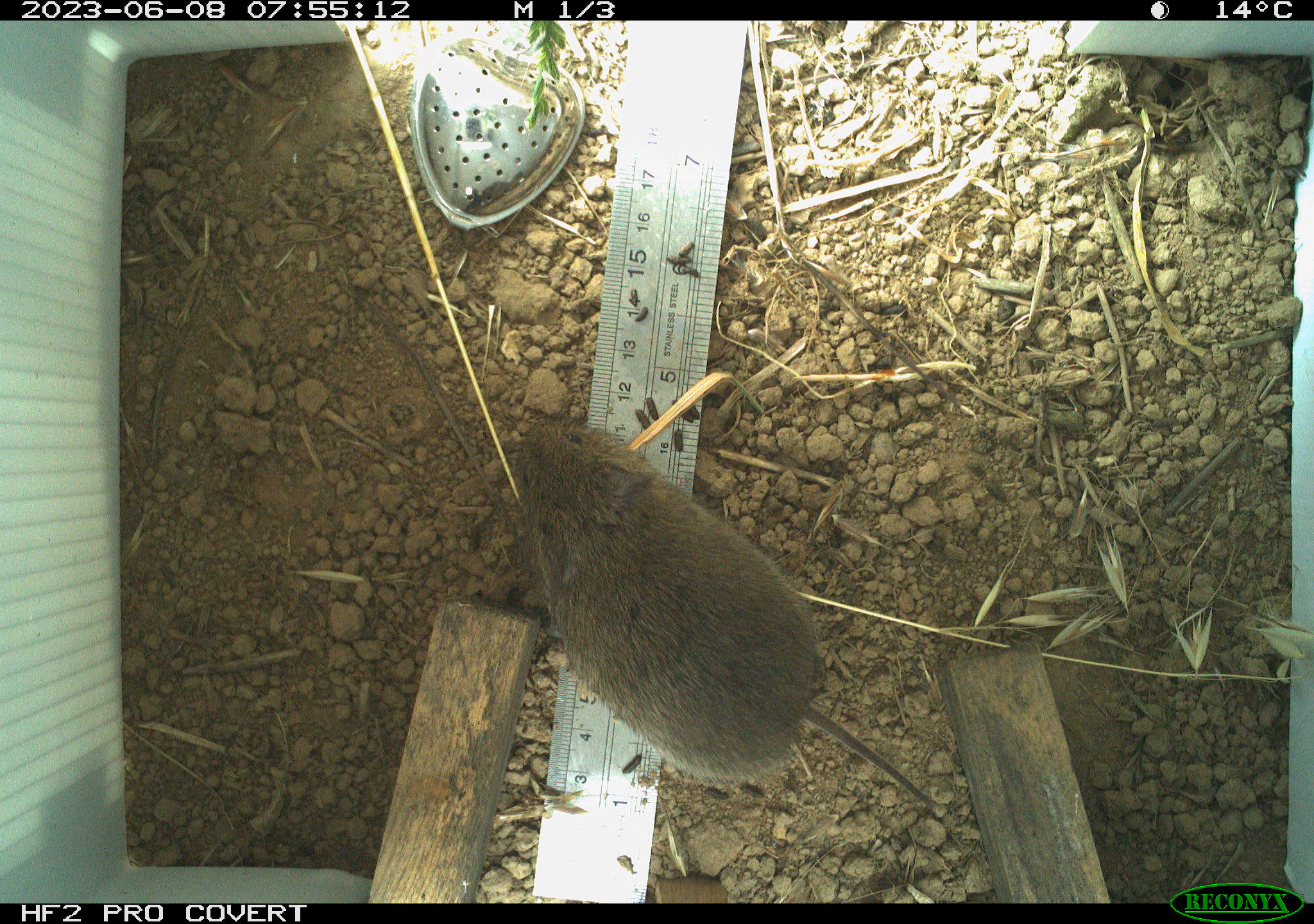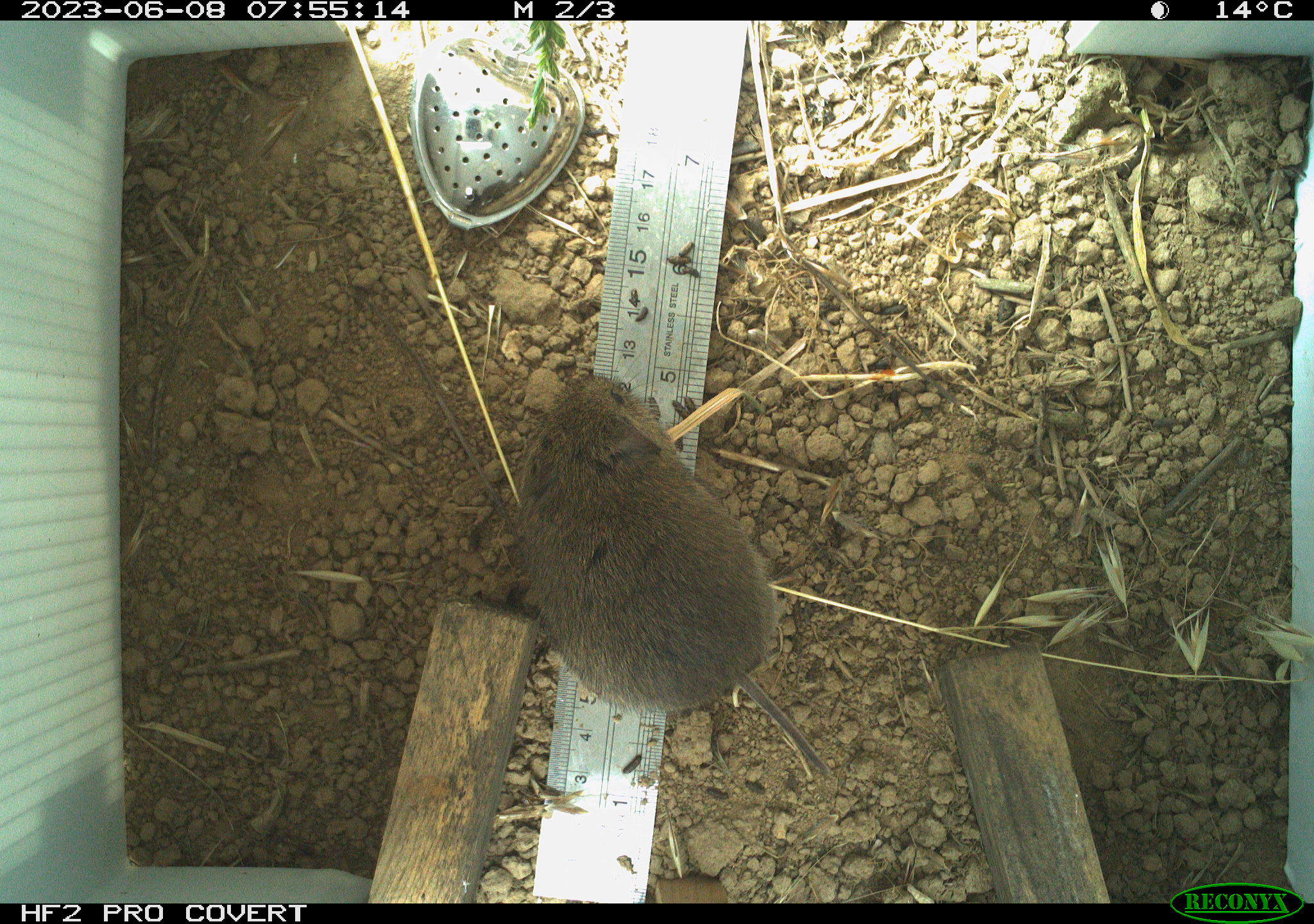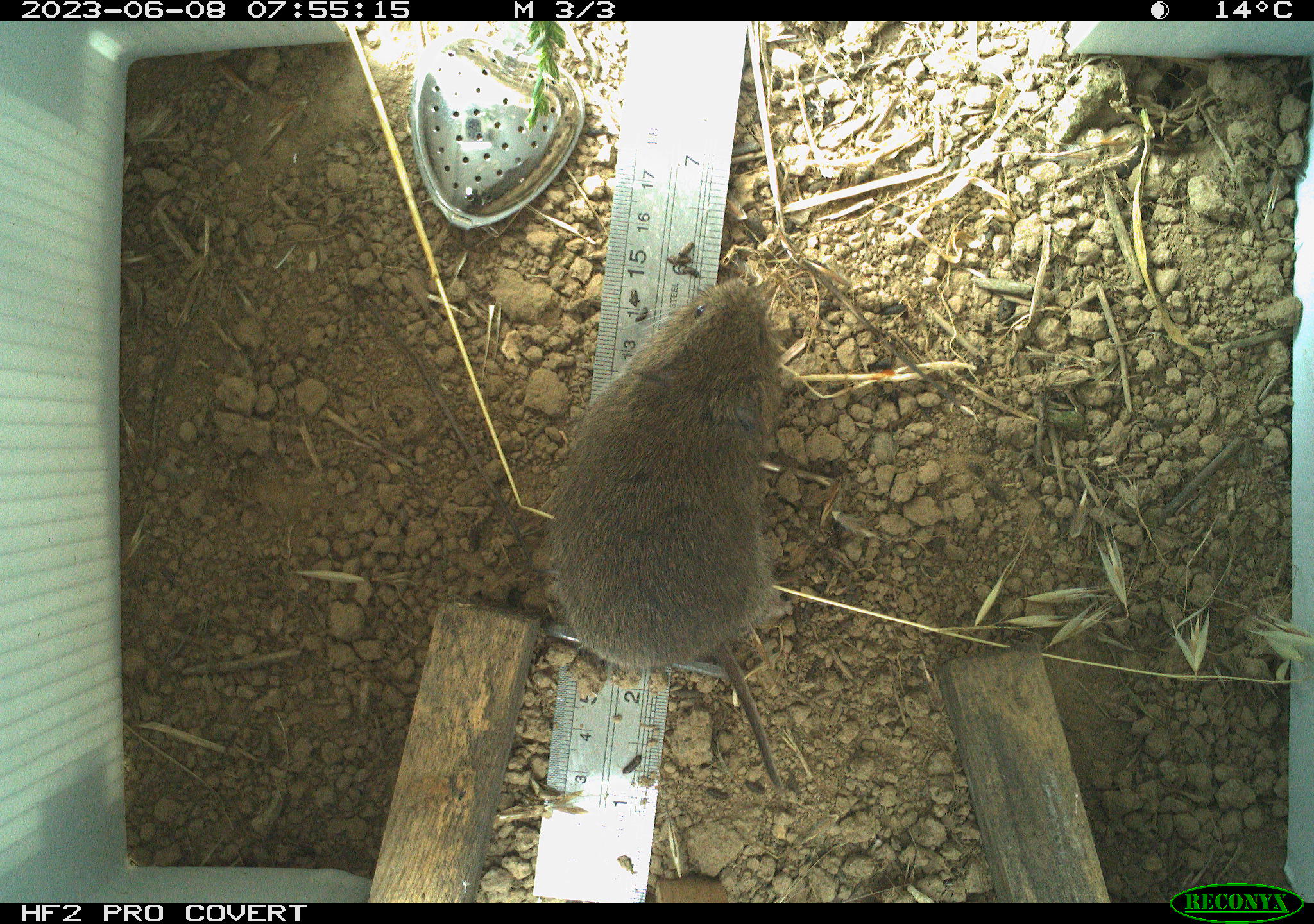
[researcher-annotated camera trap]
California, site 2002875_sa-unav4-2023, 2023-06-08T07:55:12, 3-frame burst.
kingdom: Animalia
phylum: Chordata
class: Mammalia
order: Rodentia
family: Cricetidae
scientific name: Arvicolinae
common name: voles, lemmings, and muskrats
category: arvicolinae subfamily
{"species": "arvicolinae subfamily (voles, lemmings, and muskrats) (Arvicolinae)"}